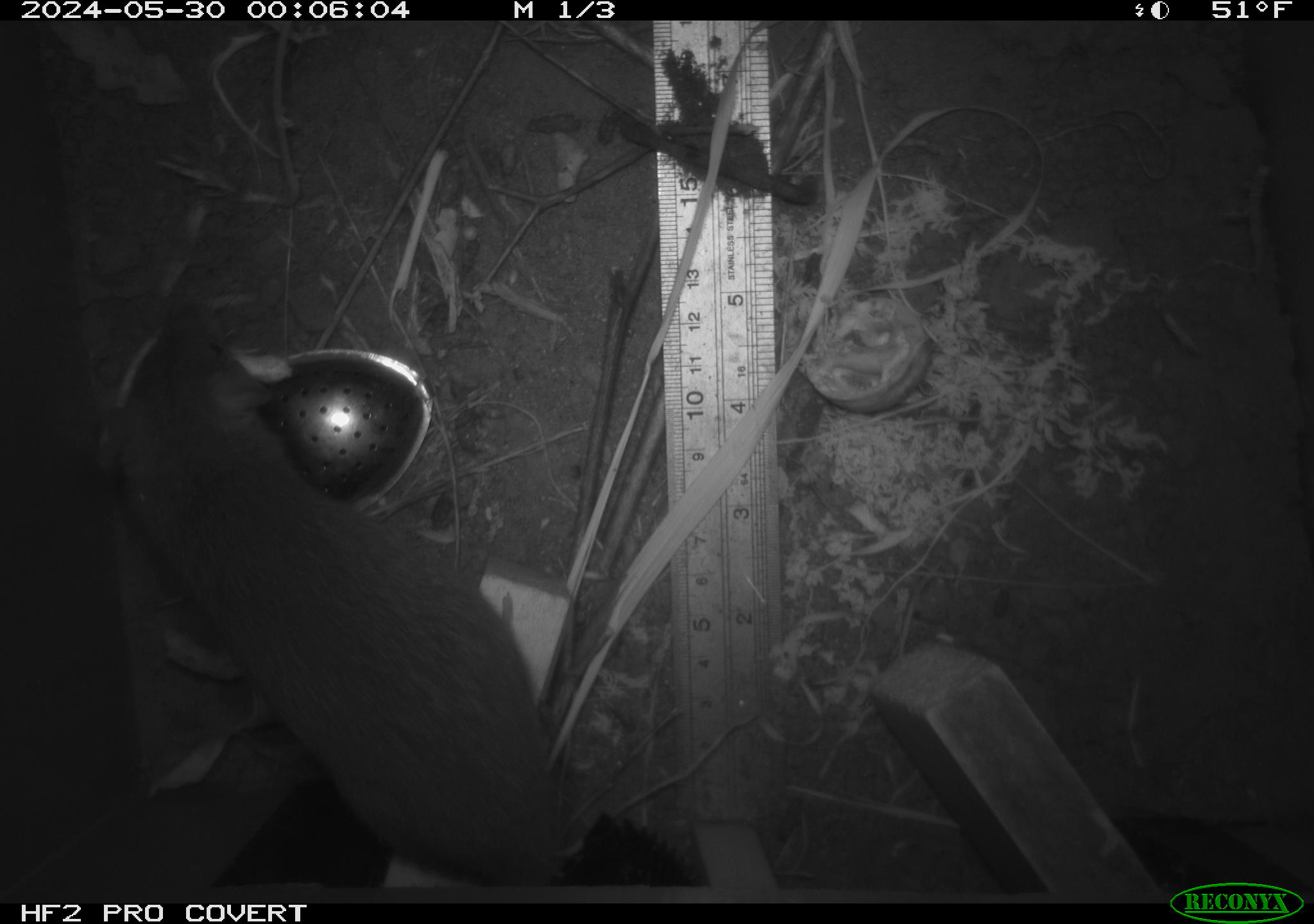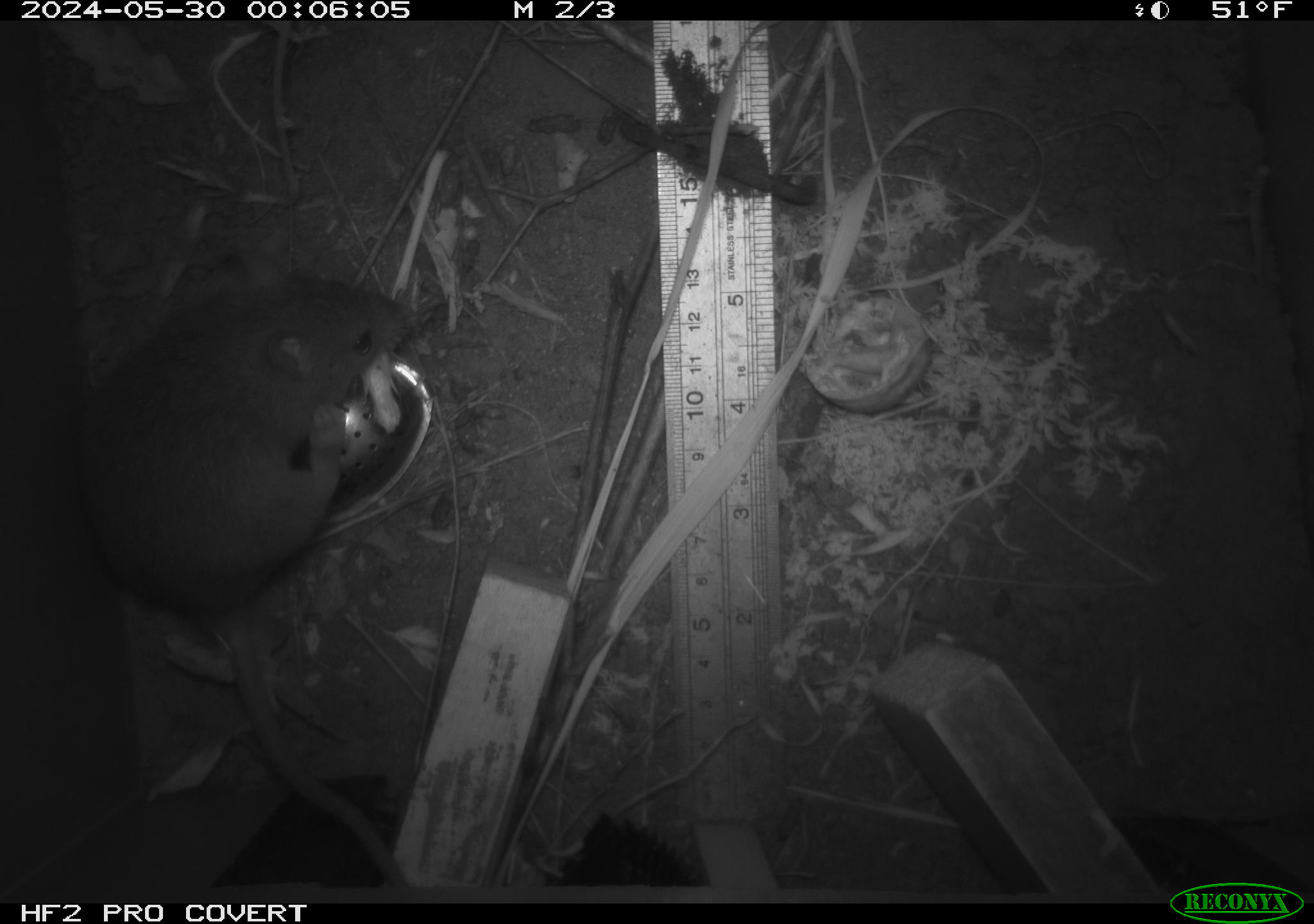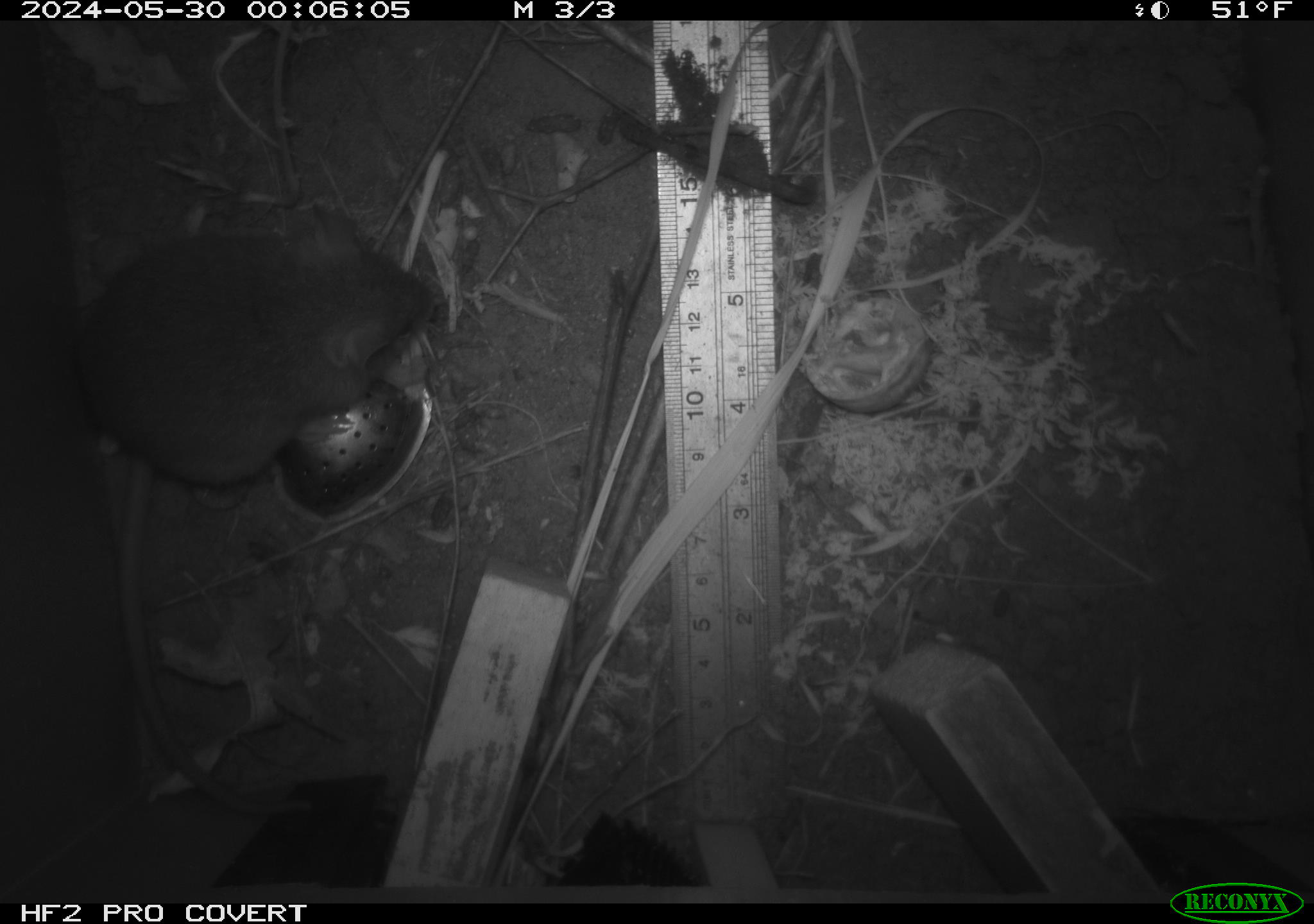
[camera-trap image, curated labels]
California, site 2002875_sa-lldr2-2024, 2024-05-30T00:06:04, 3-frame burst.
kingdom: Animalia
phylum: Chordata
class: Mammalia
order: Rodentia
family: Muridae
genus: Rattus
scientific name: Rattus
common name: rat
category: rattus species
Rattus species (rat) (Rattus).